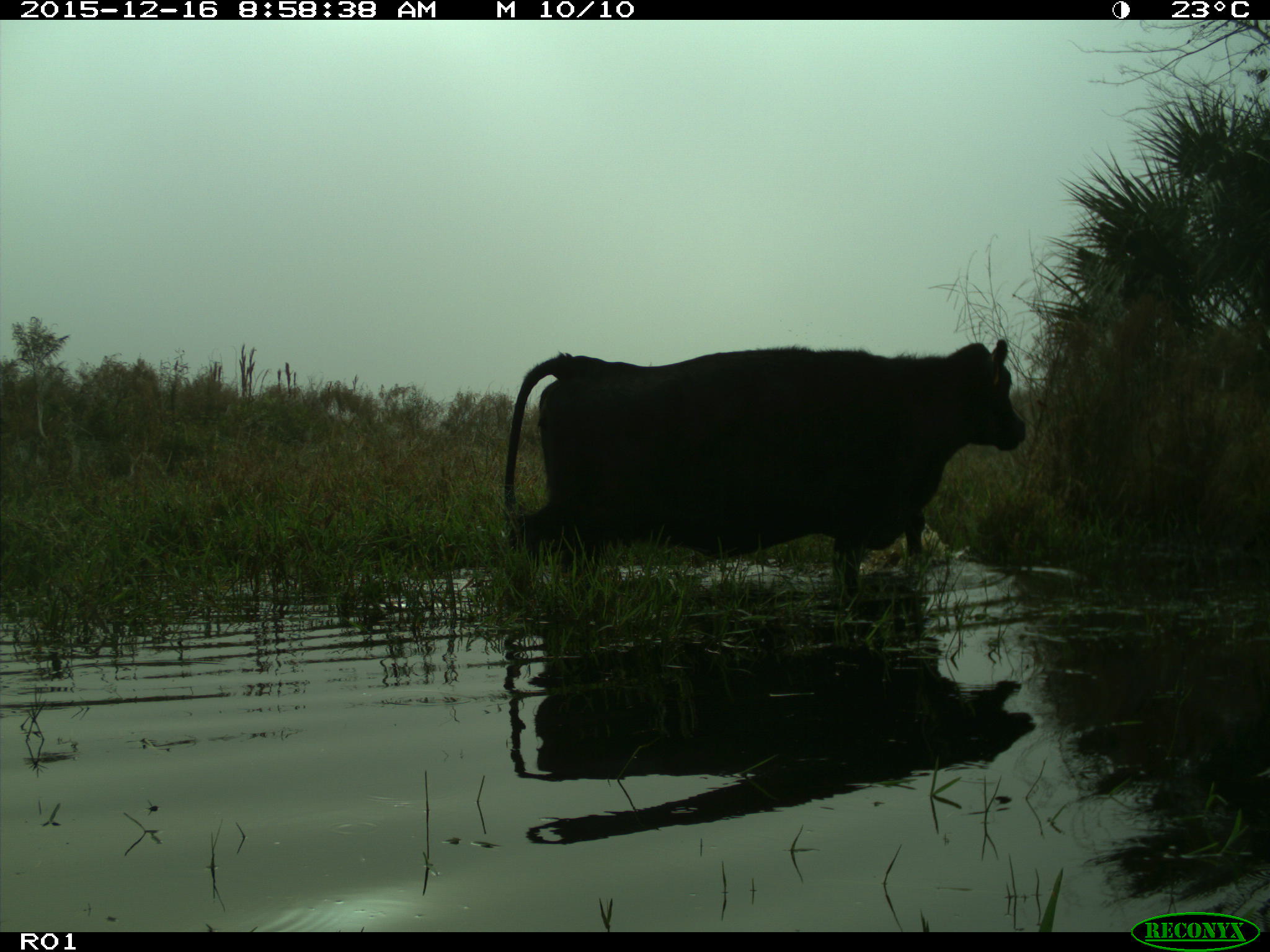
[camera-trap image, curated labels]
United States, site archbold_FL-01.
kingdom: Animalia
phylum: Chordata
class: Mammalia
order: Artiodactyla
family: Bovidae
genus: Bos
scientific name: Bos taurus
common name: domestic cow